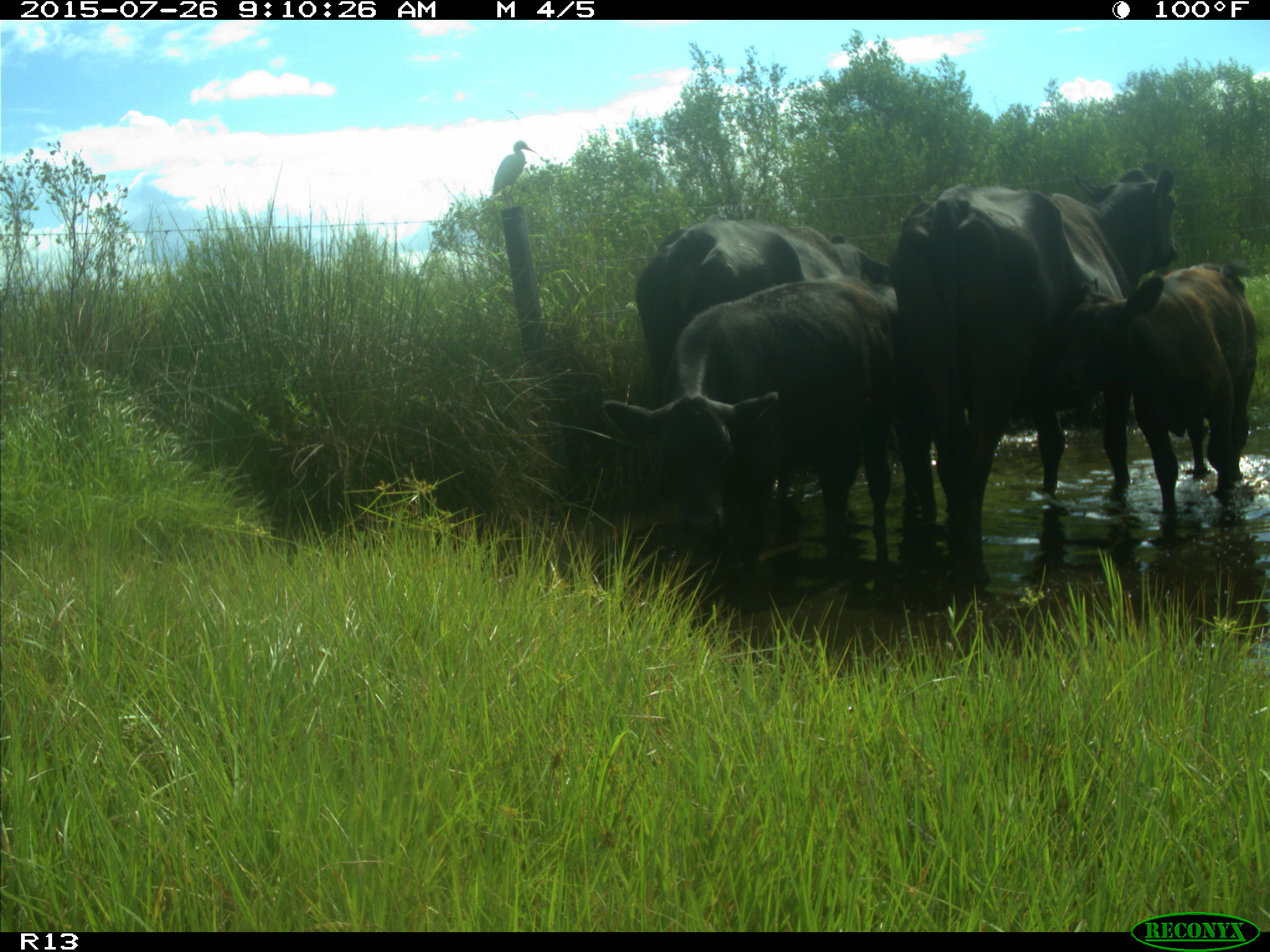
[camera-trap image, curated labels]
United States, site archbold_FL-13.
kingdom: Animalia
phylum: Chordata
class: Mammalia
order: Artiodactyla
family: Bovidae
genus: Bos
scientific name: Bos taurus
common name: domestic cow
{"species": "Bos taurus (domestic cow)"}